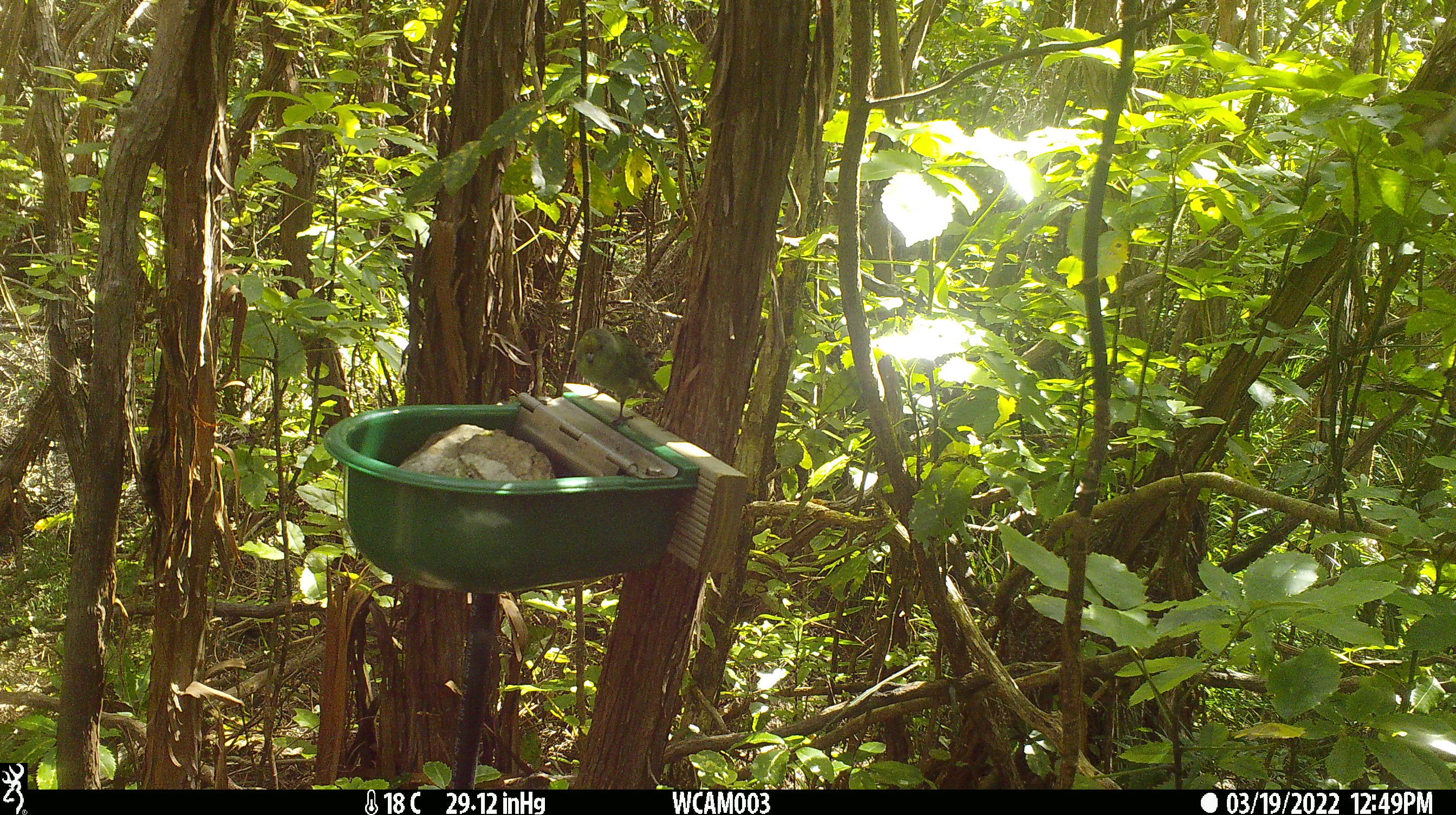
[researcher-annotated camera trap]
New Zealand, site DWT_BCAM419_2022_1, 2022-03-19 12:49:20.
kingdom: Animalia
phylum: Chordata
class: Aves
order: Psittaciformes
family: Psittaculidae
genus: Cyanoramphus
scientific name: Cyanoramphus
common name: parakeet